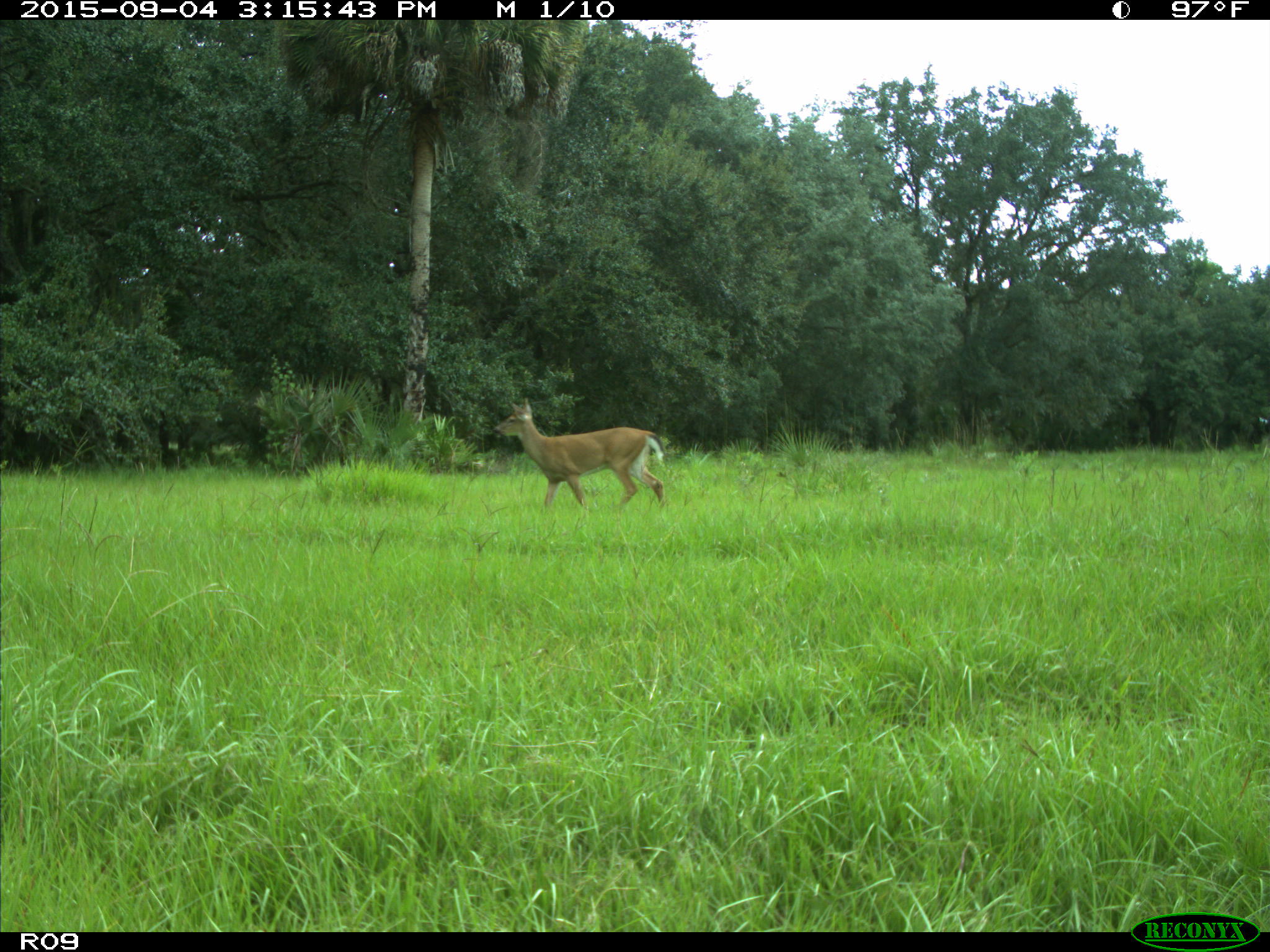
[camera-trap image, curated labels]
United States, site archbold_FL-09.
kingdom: Animalia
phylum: Chordata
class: Mammalia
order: Artiodactyla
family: Cervidae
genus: Odocoileus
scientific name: Odocoileus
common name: deer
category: unidentified deer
Unidentified deer (deer) (Odocoileus).